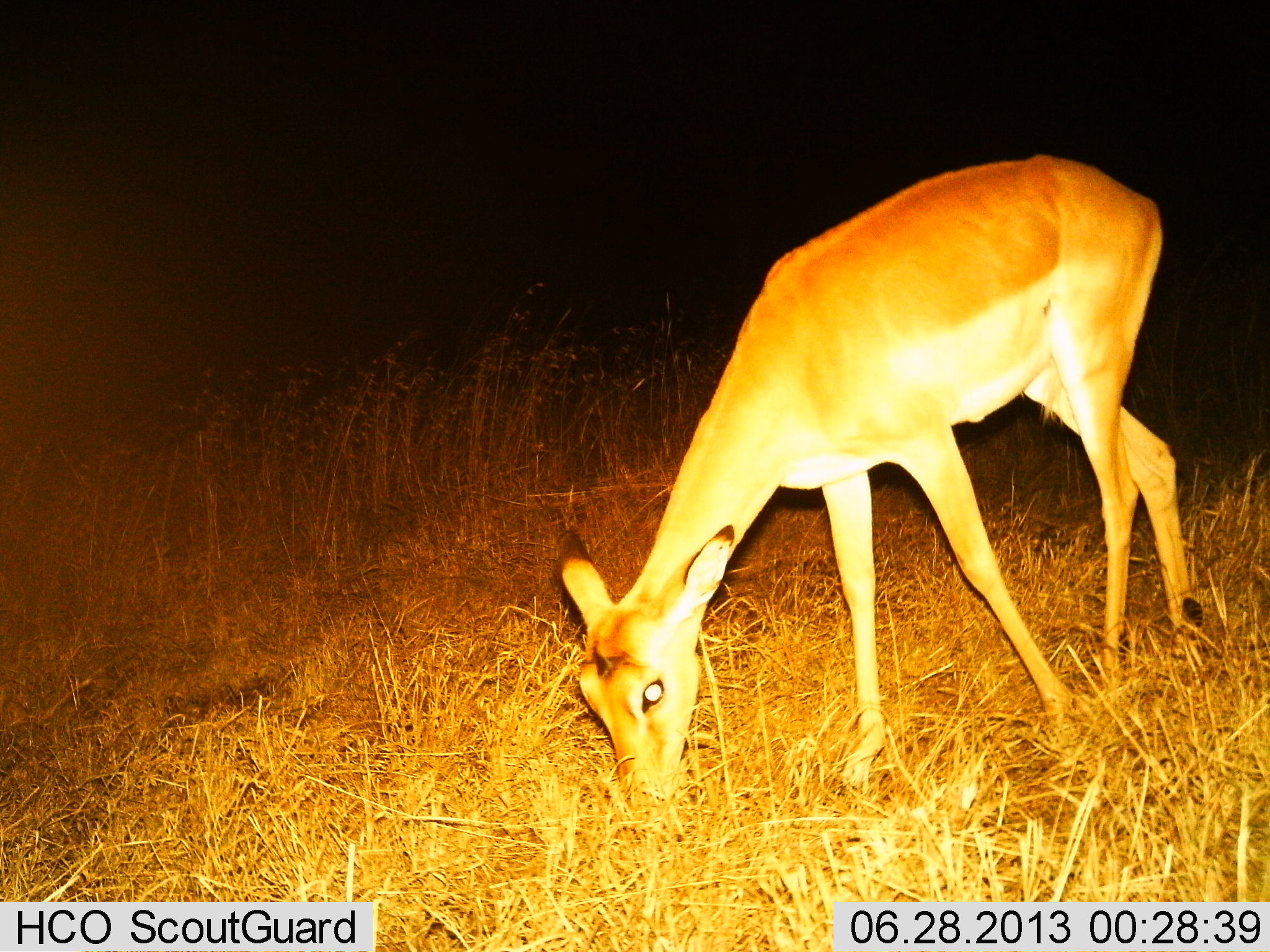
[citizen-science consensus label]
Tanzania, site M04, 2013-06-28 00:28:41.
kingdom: Animalia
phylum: Chordata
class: Mammalia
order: Artiodactyla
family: Bovidae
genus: Redunca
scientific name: Redunca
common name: reedbuck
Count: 1.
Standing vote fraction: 30%.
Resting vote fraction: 0%.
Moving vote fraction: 0%.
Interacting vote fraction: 0%.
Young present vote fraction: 0%.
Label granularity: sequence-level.